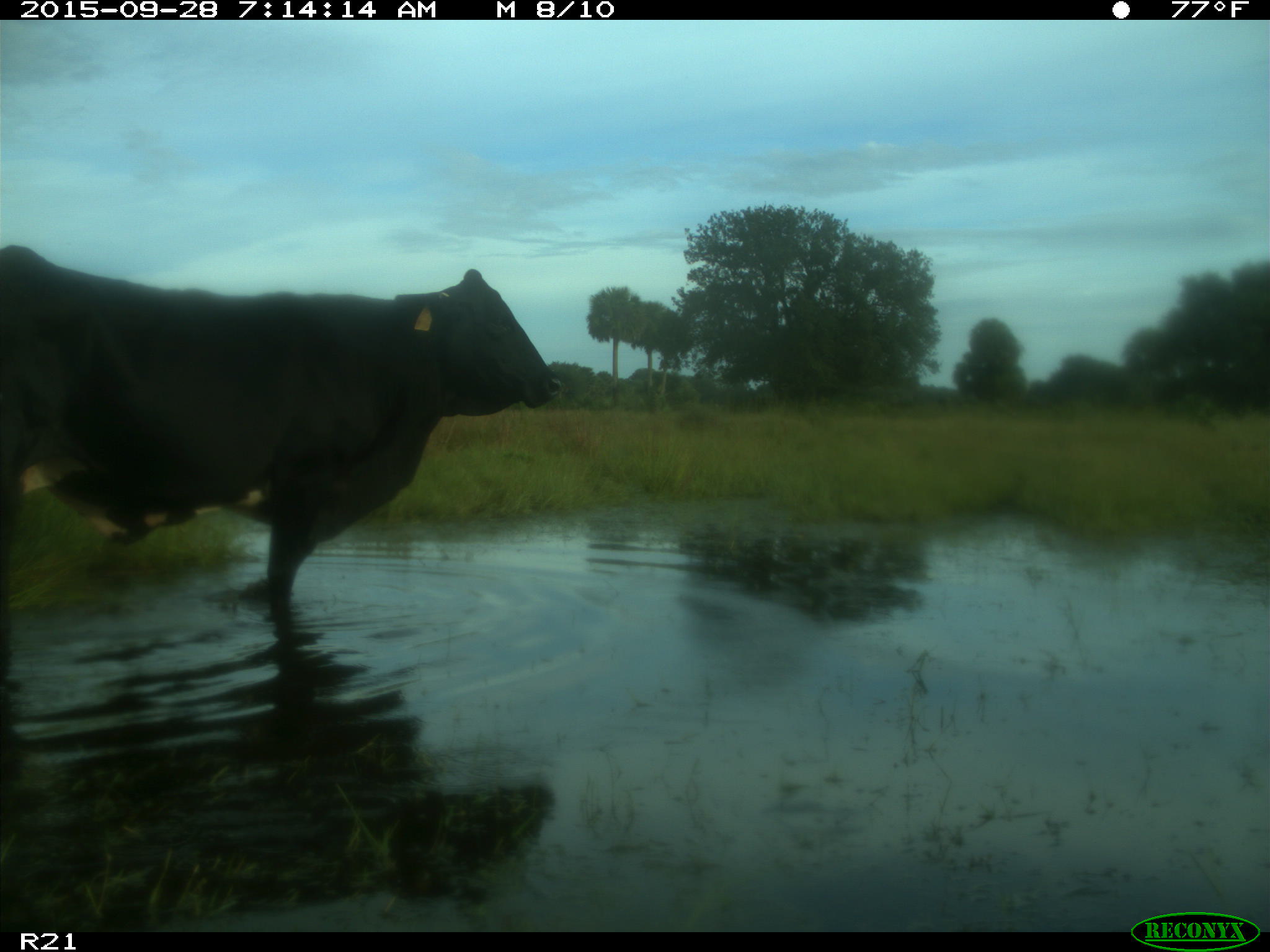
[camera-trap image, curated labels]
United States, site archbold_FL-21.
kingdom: Animalia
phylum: Chordata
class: Mammalia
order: Artiodactyla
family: Bovidae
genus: Bos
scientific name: Bos taurus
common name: domestic cow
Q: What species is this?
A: Bos taurus (domestic cow).